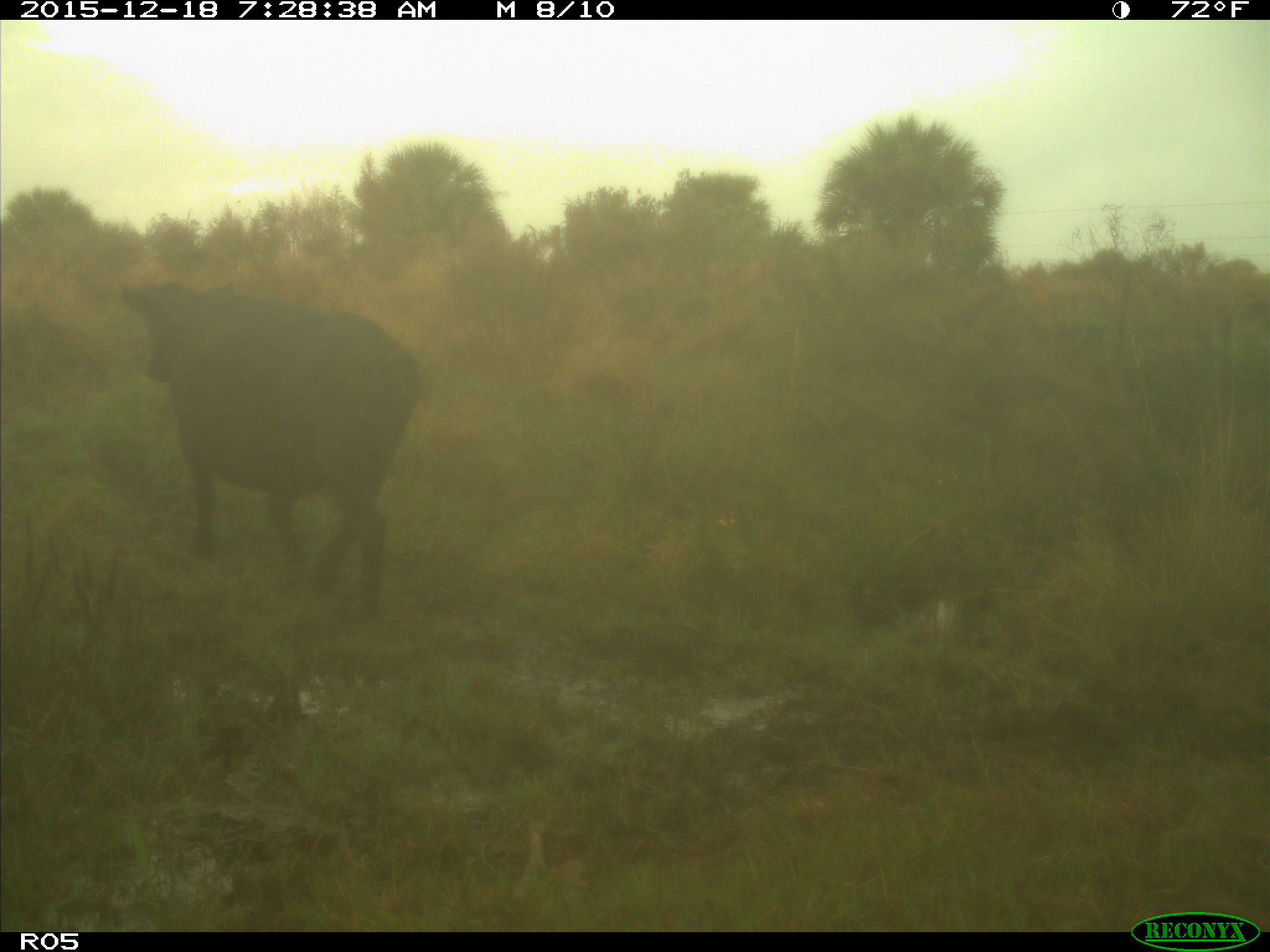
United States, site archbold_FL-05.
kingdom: Animalia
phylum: Chordata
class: Mammalia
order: Artiodactyla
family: Bovidae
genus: Bos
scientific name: Bos taurus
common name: domestic cow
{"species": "Bos taurus (domestic cow)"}